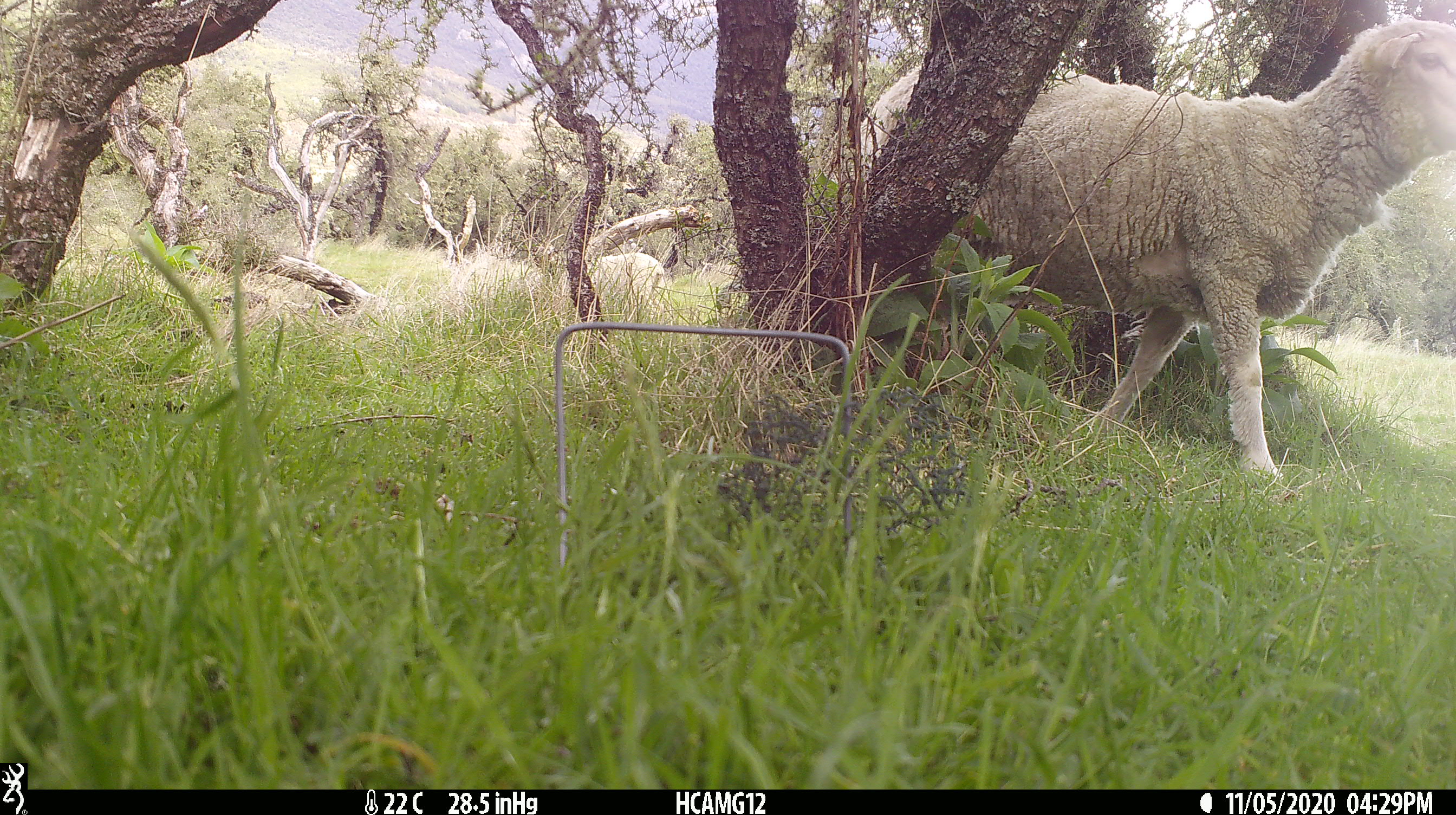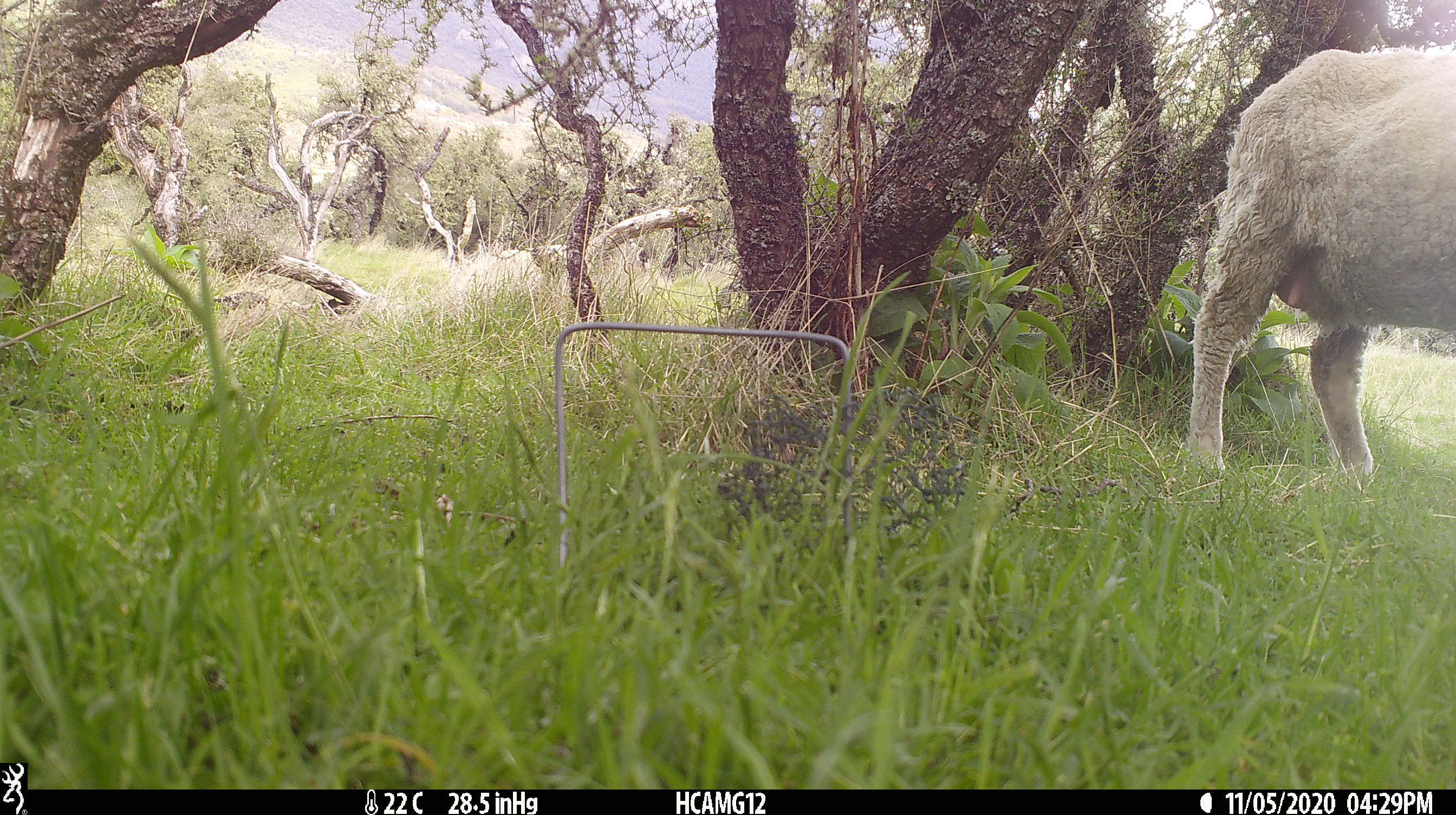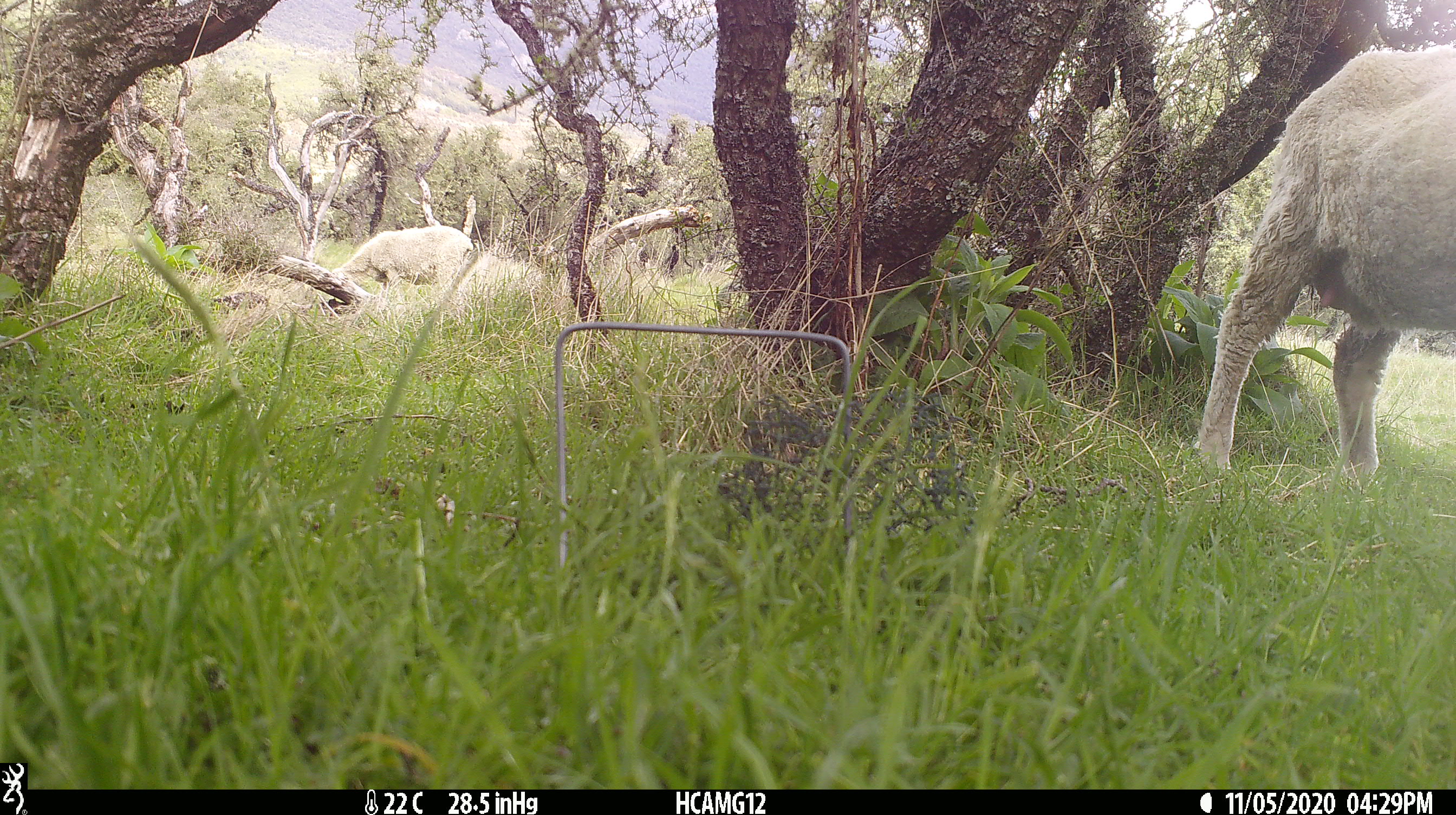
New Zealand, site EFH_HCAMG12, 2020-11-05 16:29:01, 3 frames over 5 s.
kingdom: Animalia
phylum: Chordata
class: Mammalia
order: Artiodactyla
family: Bovidae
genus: Ovis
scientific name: Ovis aries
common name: domestic sheep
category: sheep